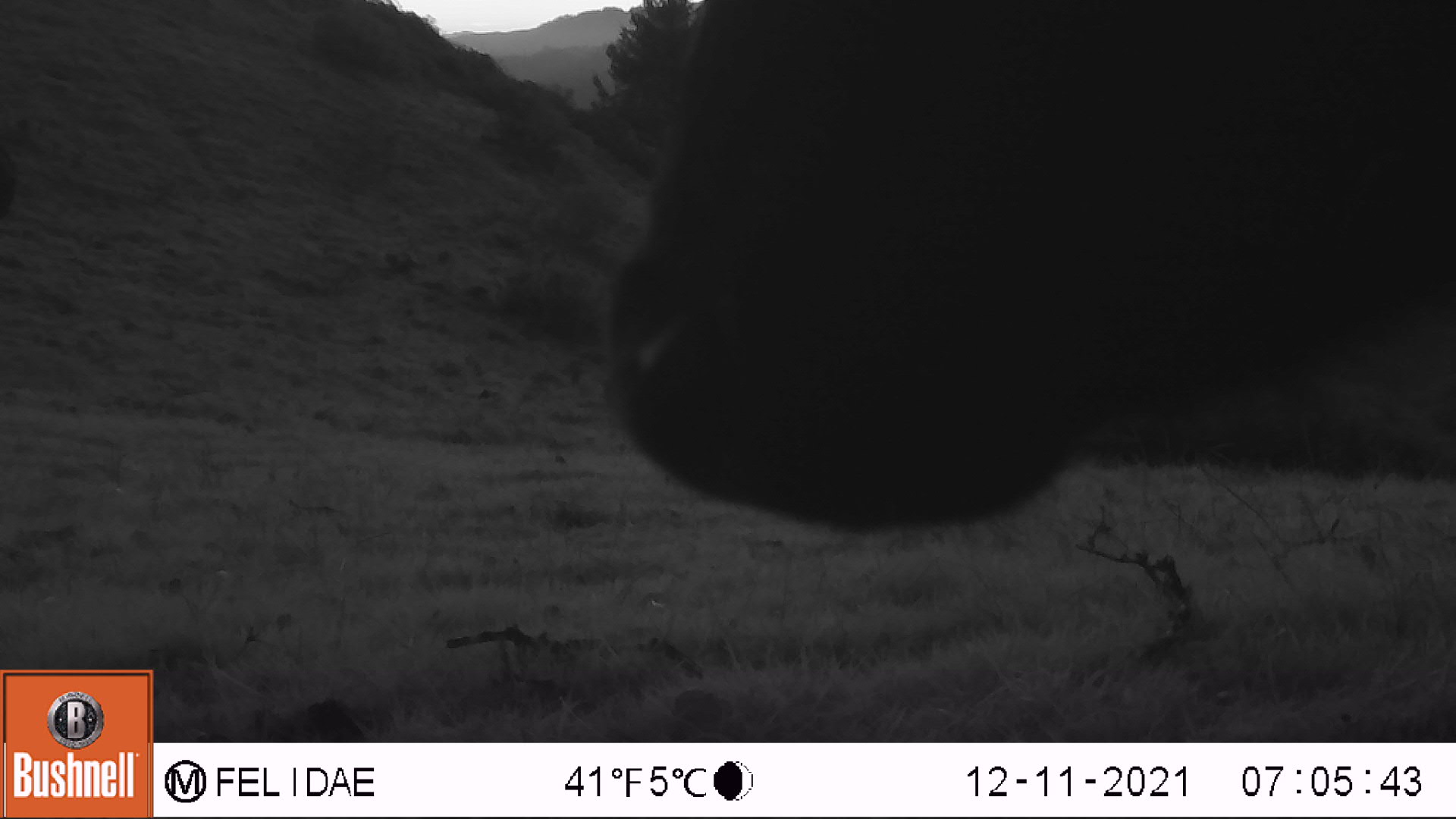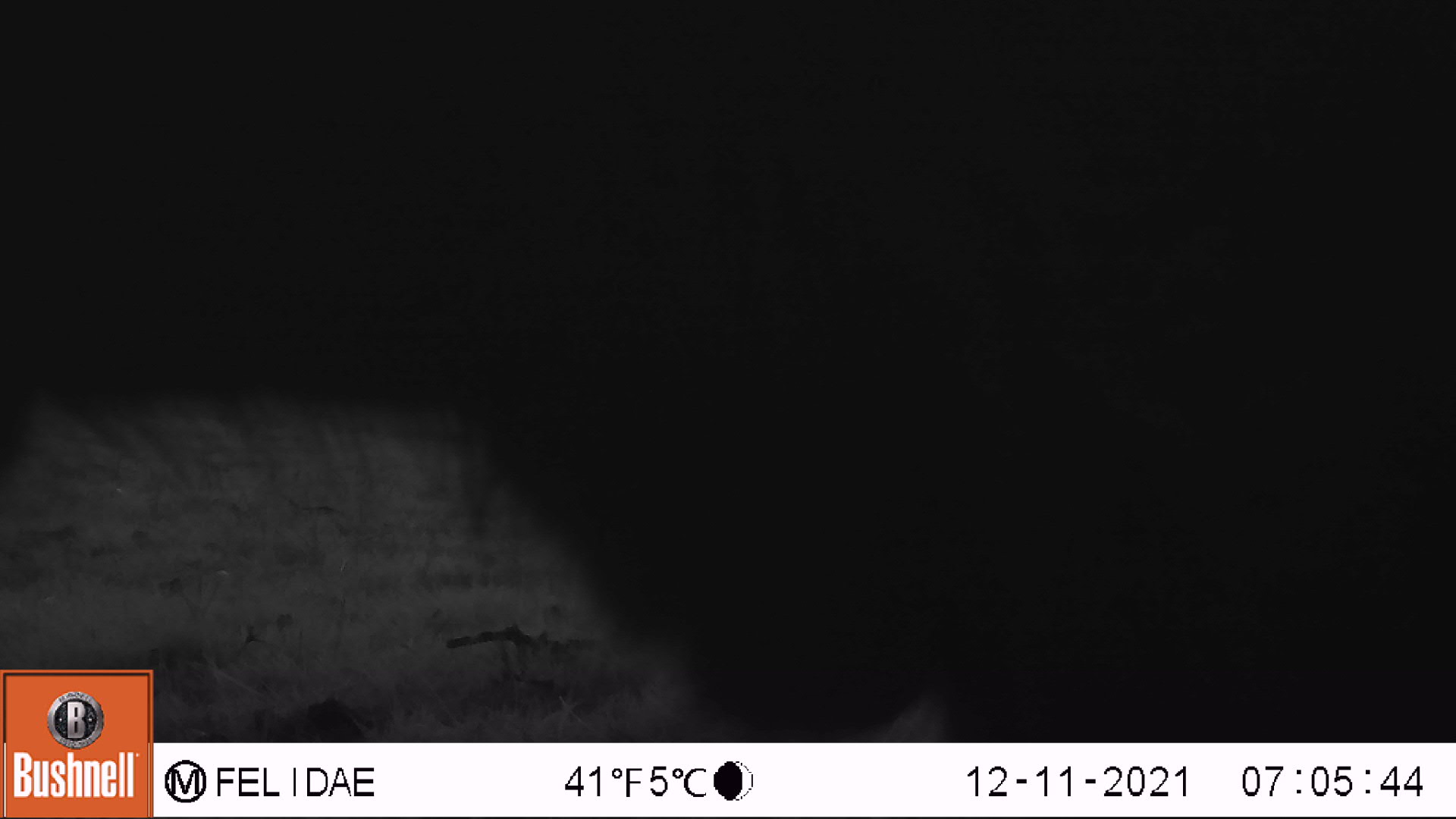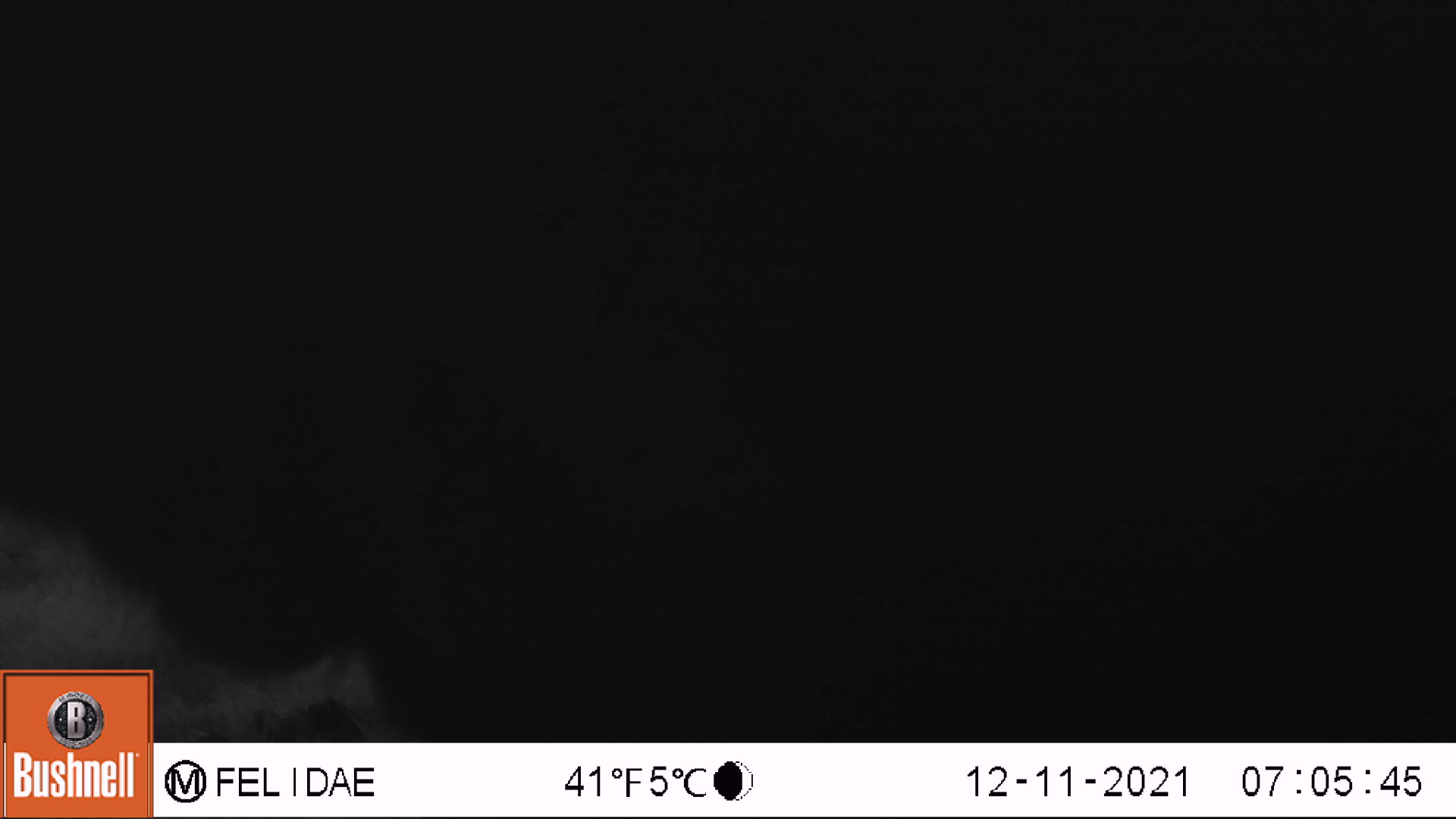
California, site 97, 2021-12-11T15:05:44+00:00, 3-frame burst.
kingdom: Animalia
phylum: Chordata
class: Mammalia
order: Artiodactyla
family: Bovidae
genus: Bos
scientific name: Bos taurus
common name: domestic cattle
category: cattle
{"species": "cattle (domestic cattle) (Bos taurus)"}